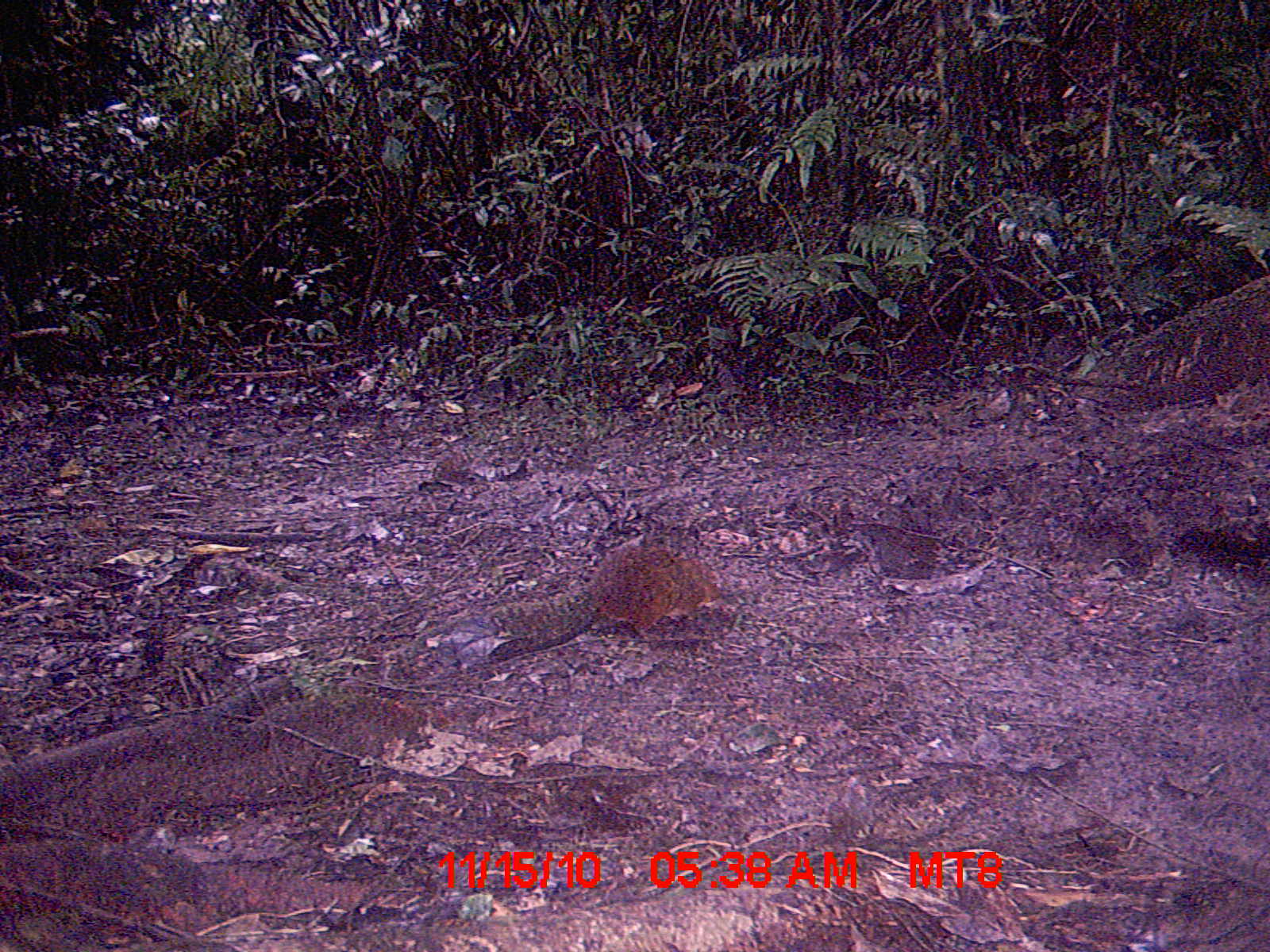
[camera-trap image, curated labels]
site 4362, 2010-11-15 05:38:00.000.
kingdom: Animalia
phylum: Chordata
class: Mammalia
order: Rodentia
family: Nesomyidae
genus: Nesomys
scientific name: Nesomys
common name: nesomys rodents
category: nesomys sp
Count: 1.